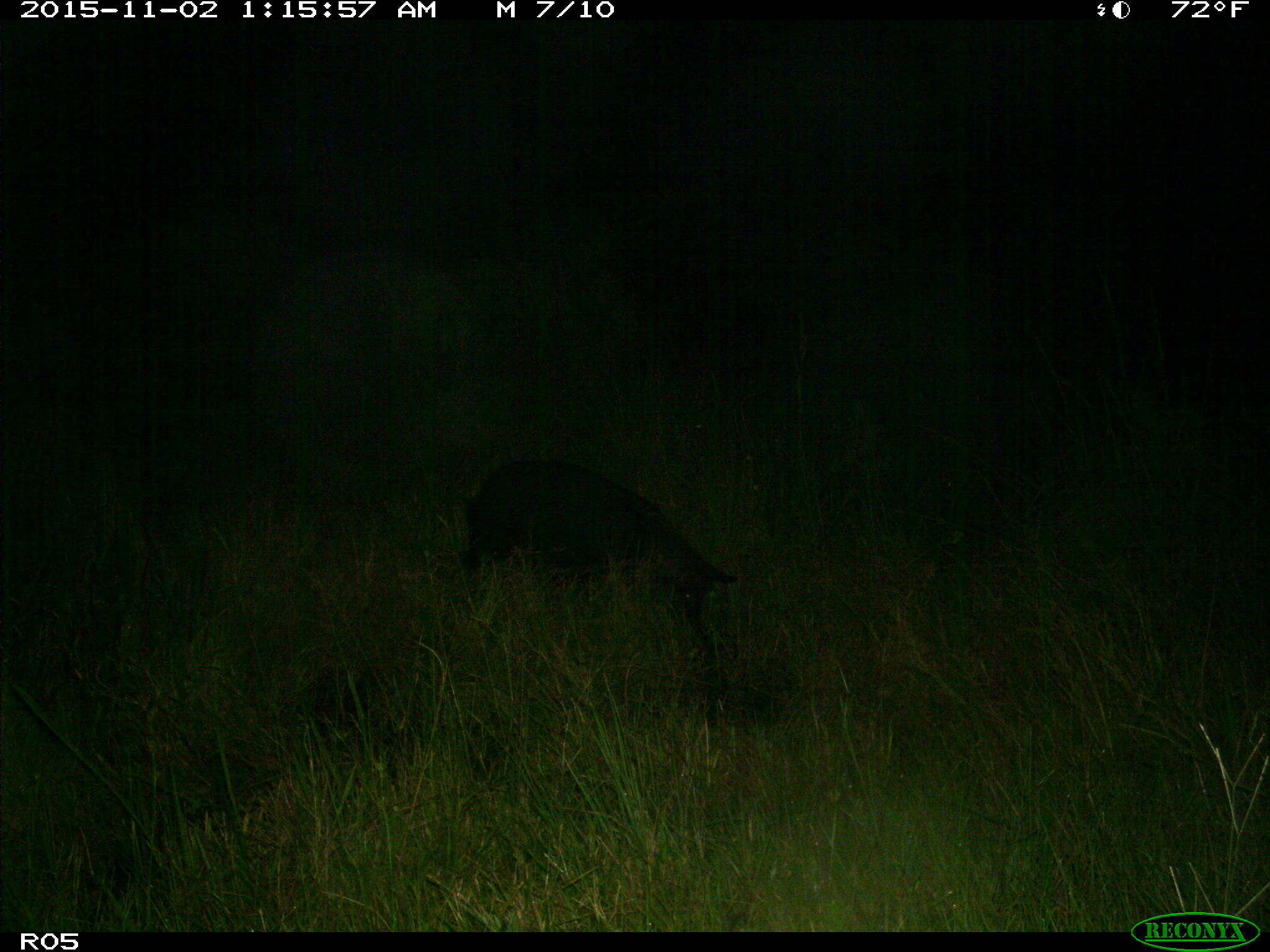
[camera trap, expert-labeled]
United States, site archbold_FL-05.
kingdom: Animalia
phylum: Chordata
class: Mammalia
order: Artiodactyla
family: Suidae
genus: Sus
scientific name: Sus scrofa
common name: wild boar